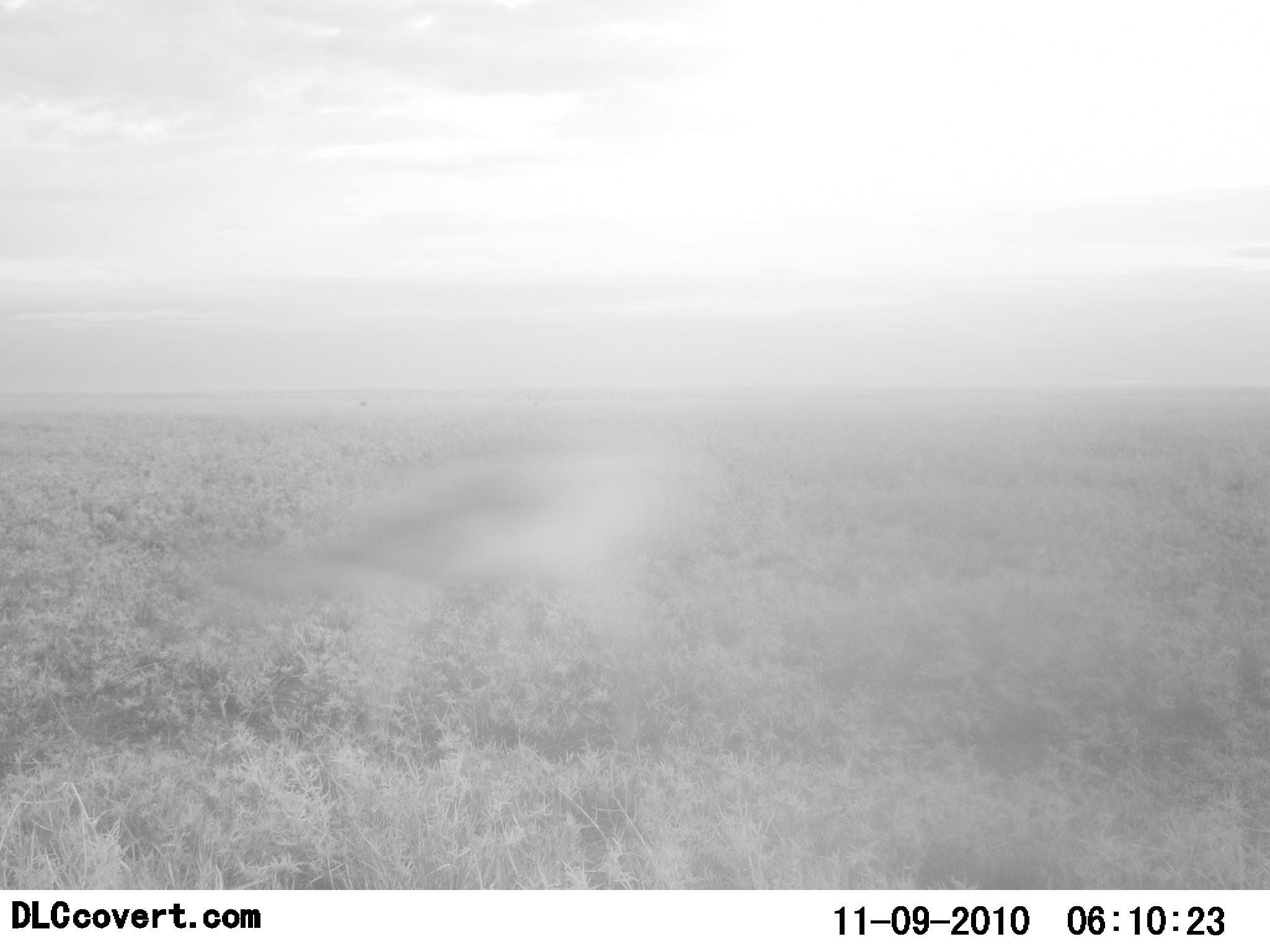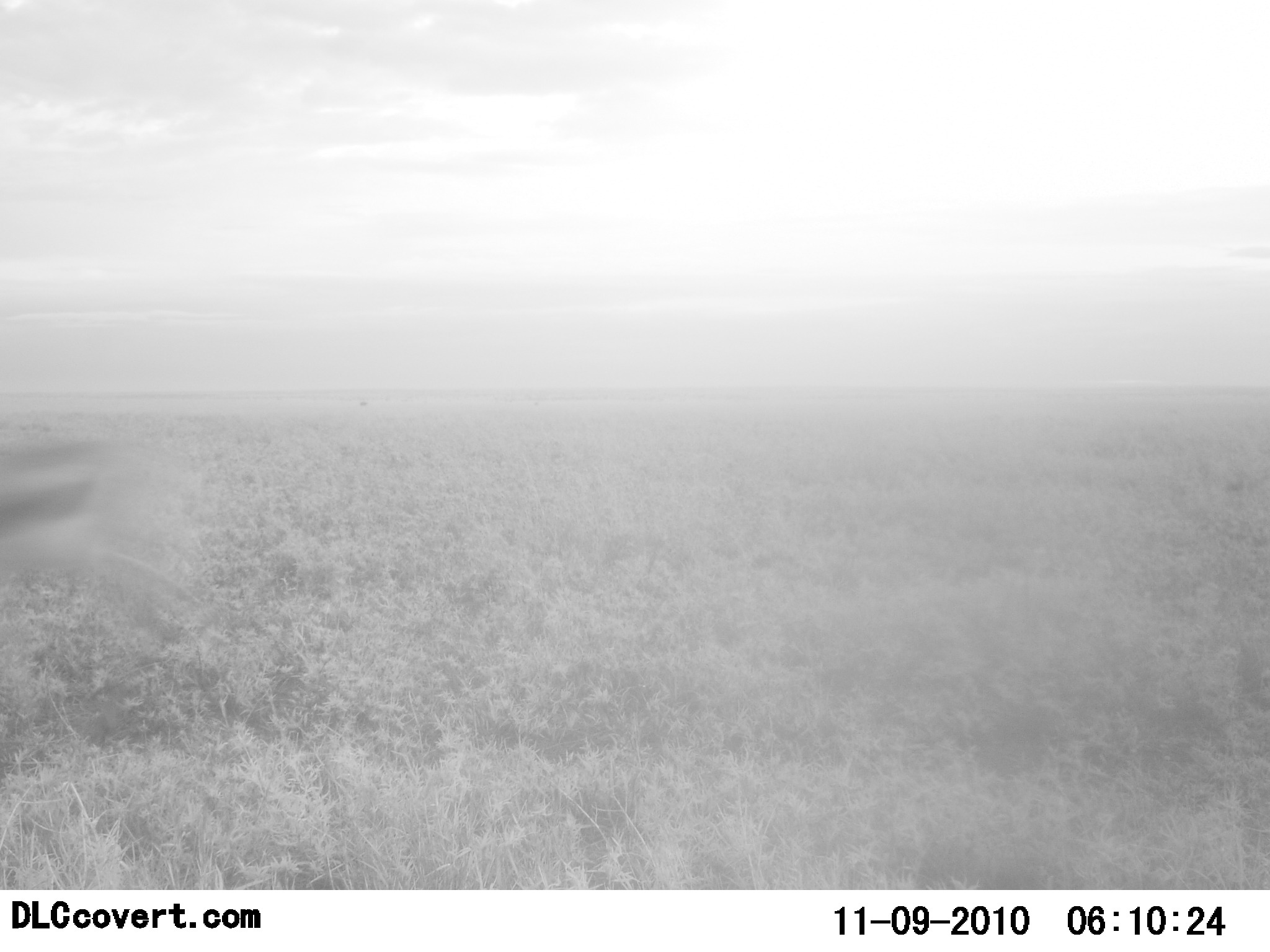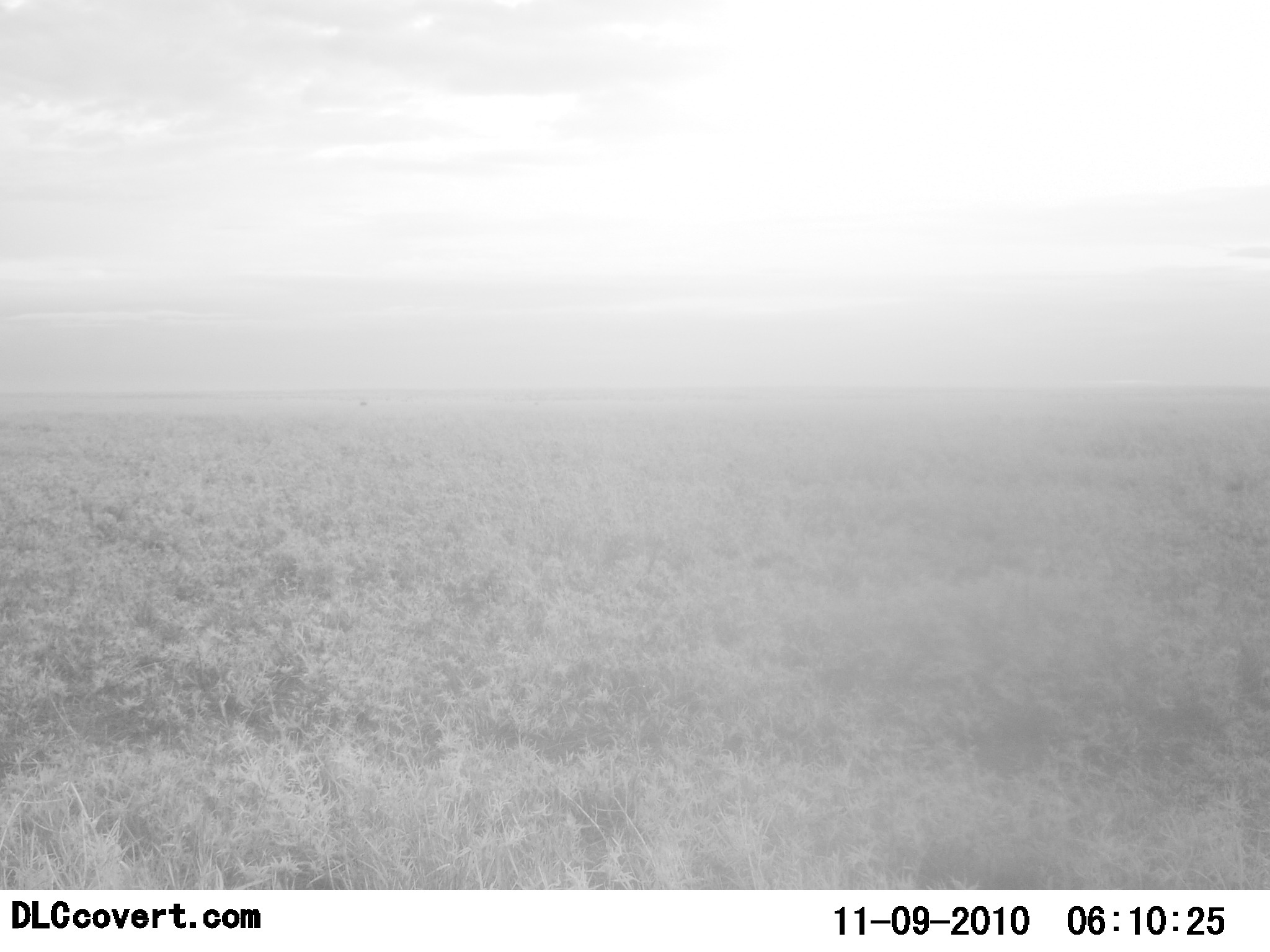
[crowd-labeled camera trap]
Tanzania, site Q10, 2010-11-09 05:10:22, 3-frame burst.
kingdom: Animalia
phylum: Chordata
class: Mammalia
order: Artiodactyla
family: Bovidae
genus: Eudorcas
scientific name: Eudorcas thomsonii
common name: thomson's gazelle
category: gazellethomsons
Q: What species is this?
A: Gazellethomsons (thomson's gazelle) (Eudorcas thomsonii).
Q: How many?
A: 1.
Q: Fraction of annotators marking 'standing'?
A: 0%.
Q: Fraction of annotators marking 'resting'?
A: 0%.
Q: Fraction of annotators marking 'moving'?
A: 100%.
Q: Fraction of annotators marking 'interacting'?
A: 0%.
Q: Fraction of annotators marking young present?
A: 0%.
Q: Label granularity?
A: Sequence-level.